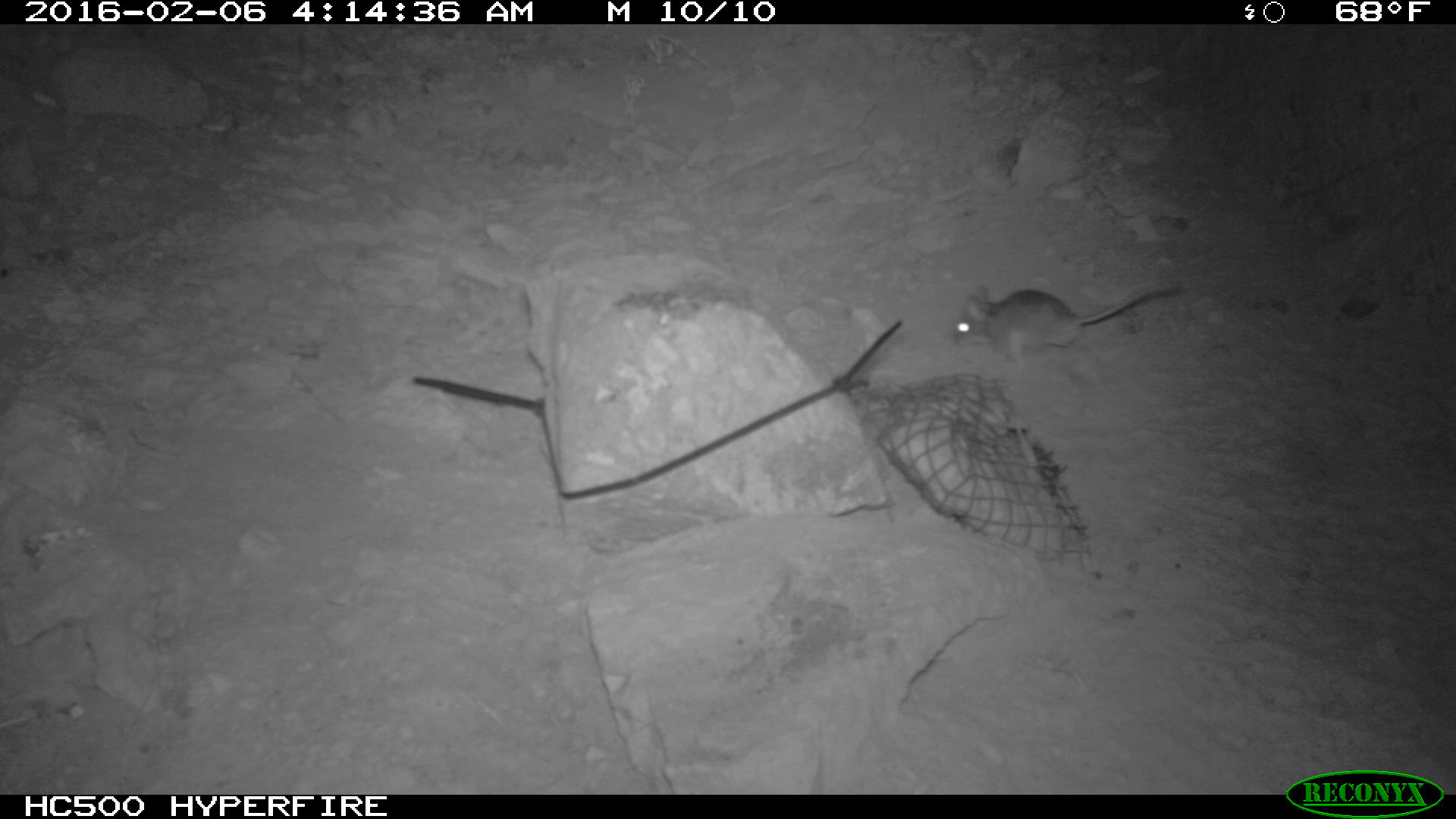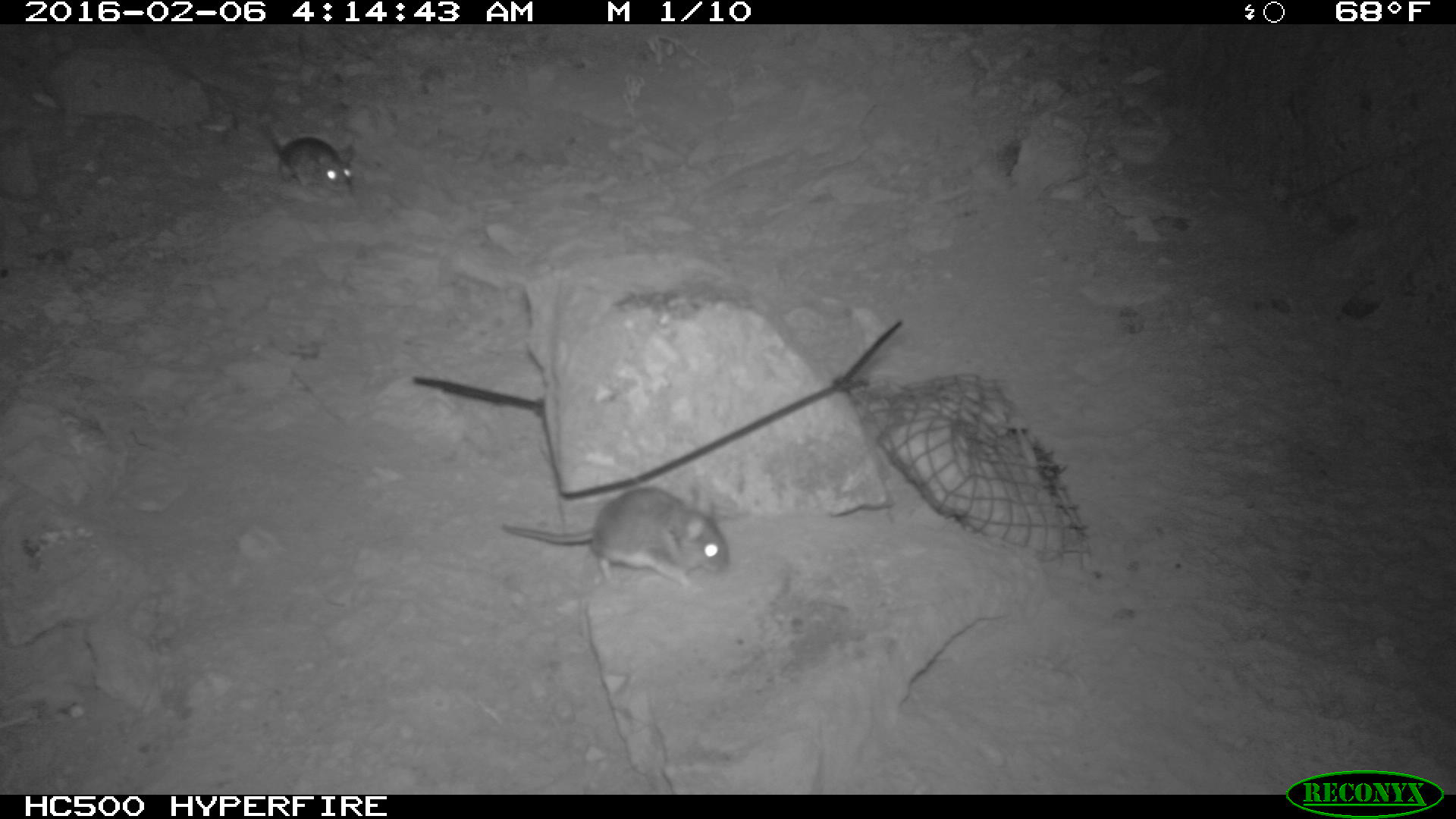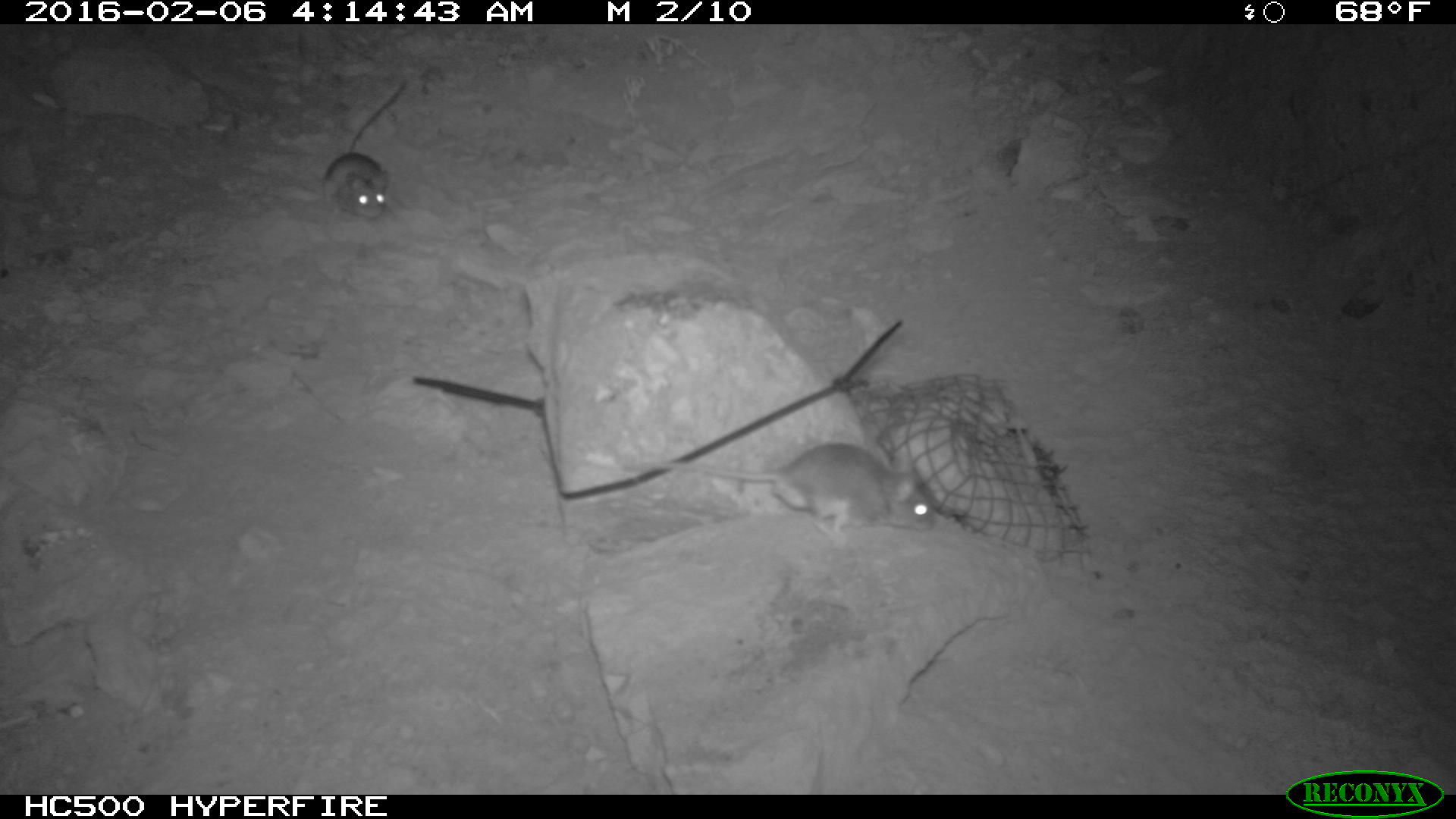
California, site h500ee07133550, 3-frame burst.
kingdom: Animalia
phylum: Chordata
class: Mammalia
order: Rodentia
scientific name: Rodentia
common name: rodent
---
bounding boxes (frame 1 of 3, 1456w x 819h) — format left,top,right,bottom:
rodent: 950,277,1179,369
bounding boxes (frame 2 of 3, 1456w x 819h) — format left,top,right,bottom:
rodent: 502,487,731,581; 254,115,354,200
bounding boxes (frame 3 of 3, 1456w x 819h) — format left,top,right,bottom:
rodent: 620,438,948,527; 306,74,413,224